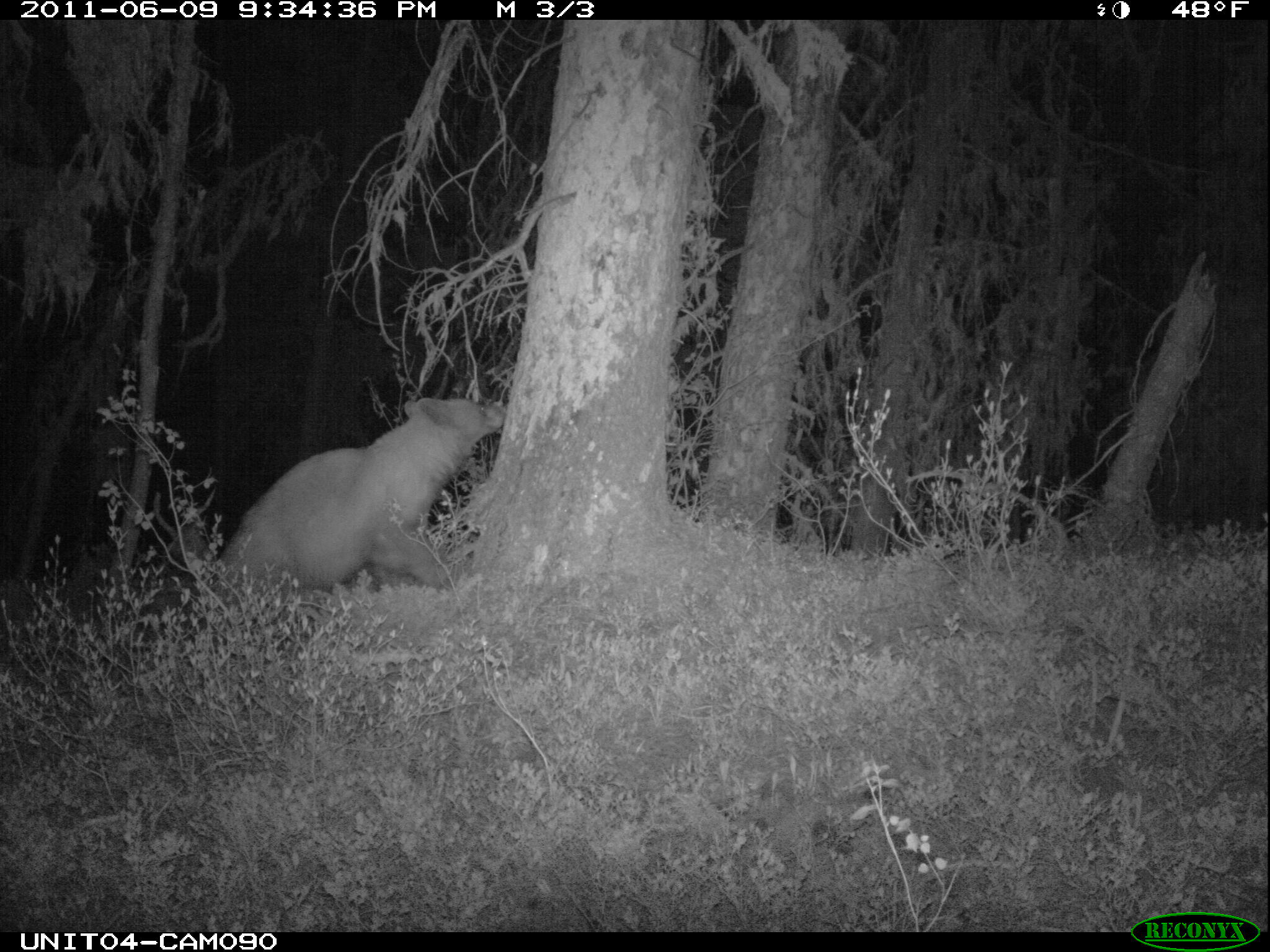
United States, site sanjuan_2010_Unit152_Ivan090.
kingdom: Animalia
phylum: Chordata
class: Mammalia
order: Carnivora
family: Ursidae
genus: Ursus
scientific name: Ursus americanus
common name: american black bear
Ursus americanus (american black bear).